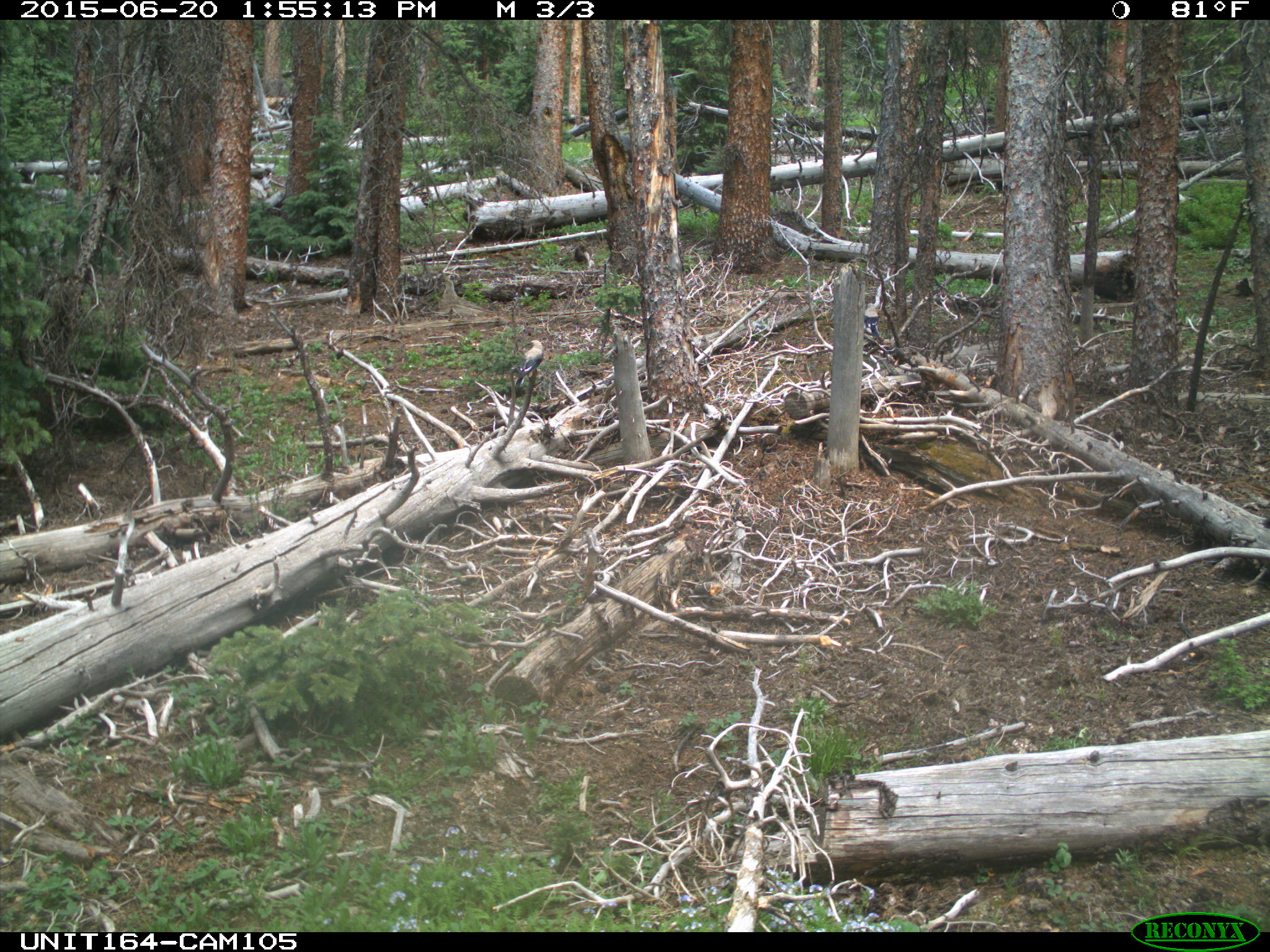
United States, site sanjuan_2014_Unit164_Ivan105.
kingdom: Animalia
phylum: Chordata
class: Aves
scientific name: Aves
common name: birds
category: unidentified bird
Unidentified bird (birds) (Aves).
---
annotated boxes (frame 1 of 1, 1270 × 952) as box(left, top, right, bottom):
animal: box(514, 340, 544, 388)